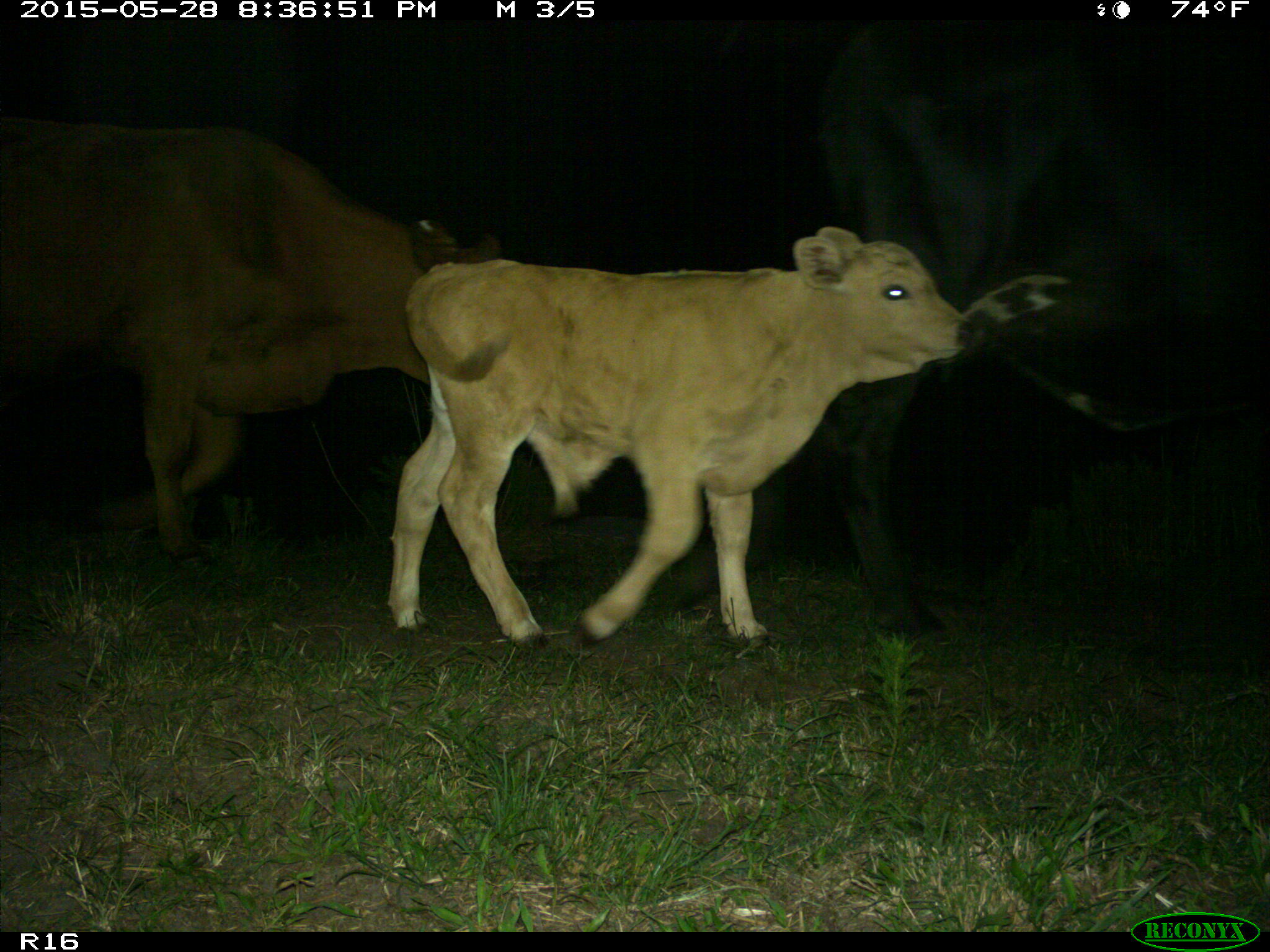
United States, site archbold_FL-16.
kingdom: Animalia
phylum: Chordata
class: Mammalia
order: Artiodactyla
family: Bovidae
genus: Bos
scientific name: Bos taurus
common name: domestic cow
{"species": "Bos taurus (domestic cow)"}